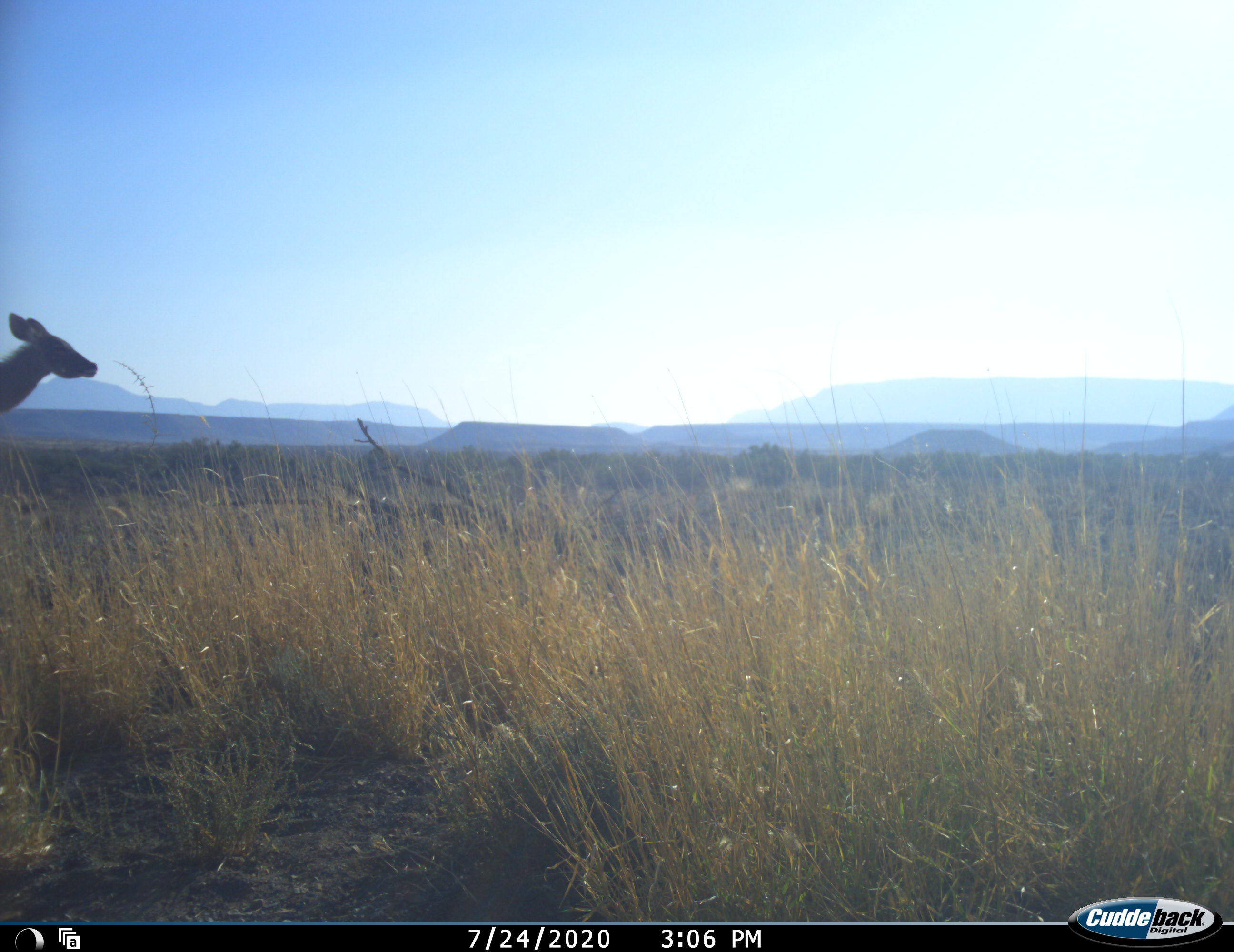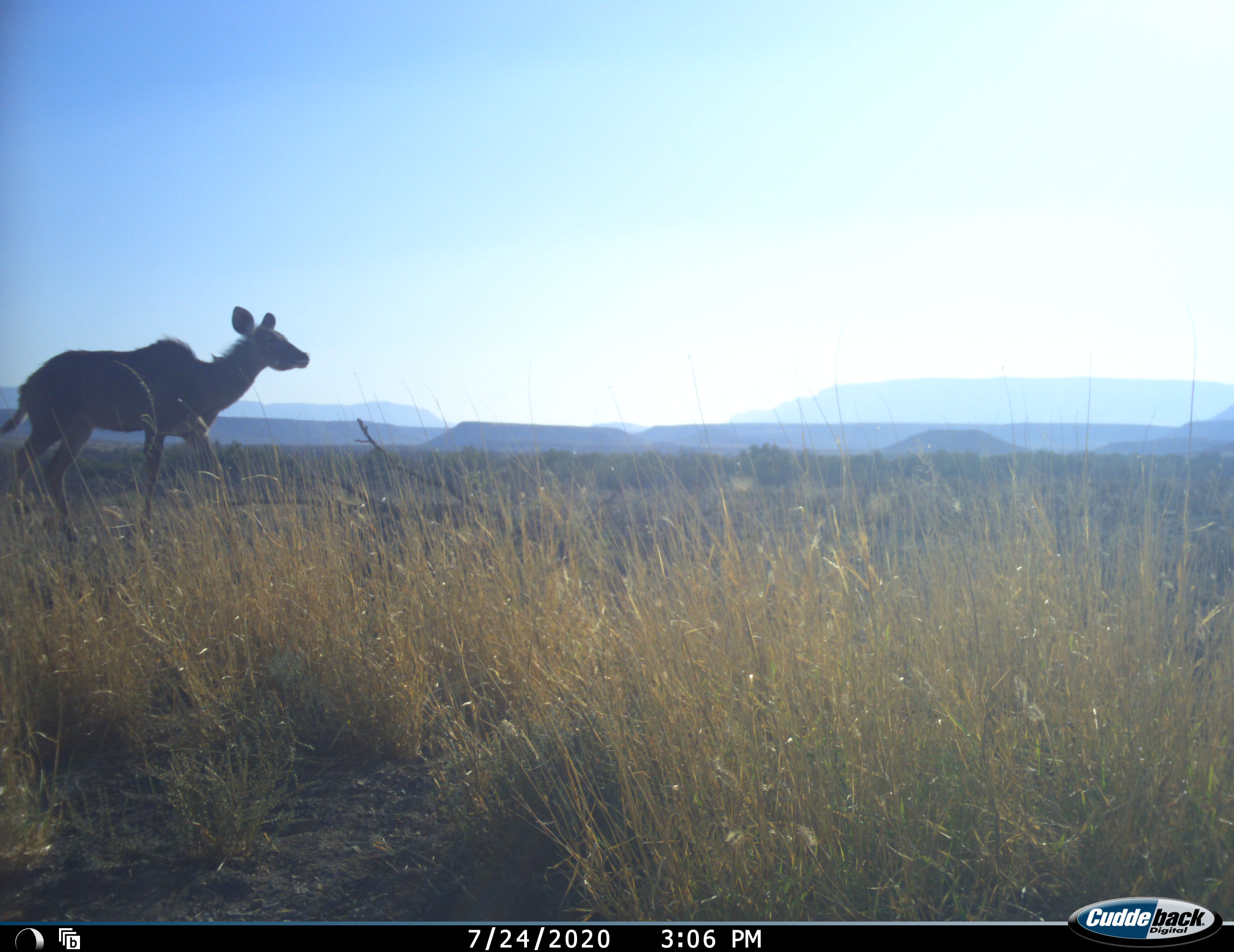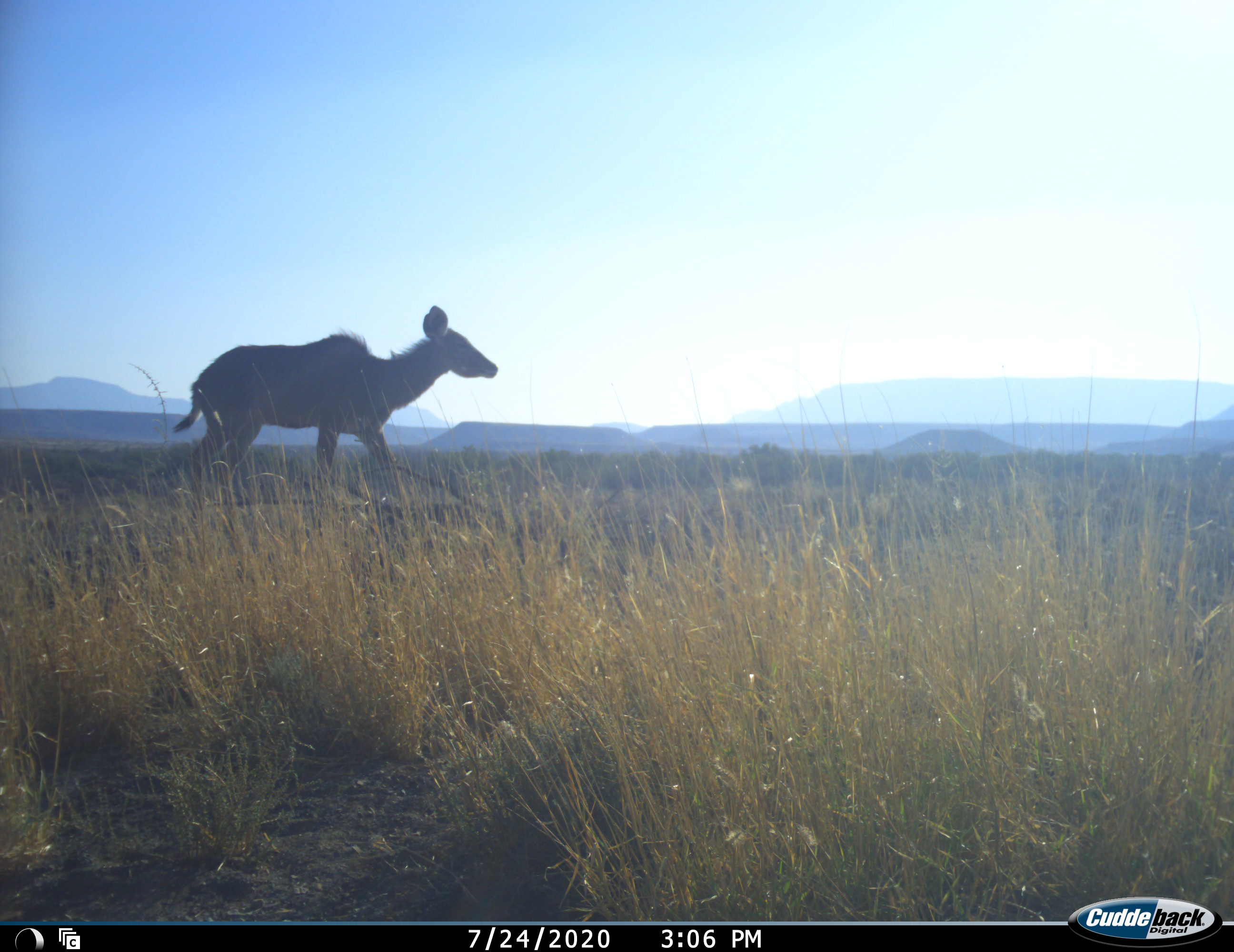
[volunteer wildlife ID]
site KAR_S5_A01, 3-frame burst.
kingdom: Animalia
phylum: Chordata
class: Mammalia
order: Artiodactyla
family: Bovidae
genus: Tragelaphus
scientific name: Tragelaphus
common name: kudu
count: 1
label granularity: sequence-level